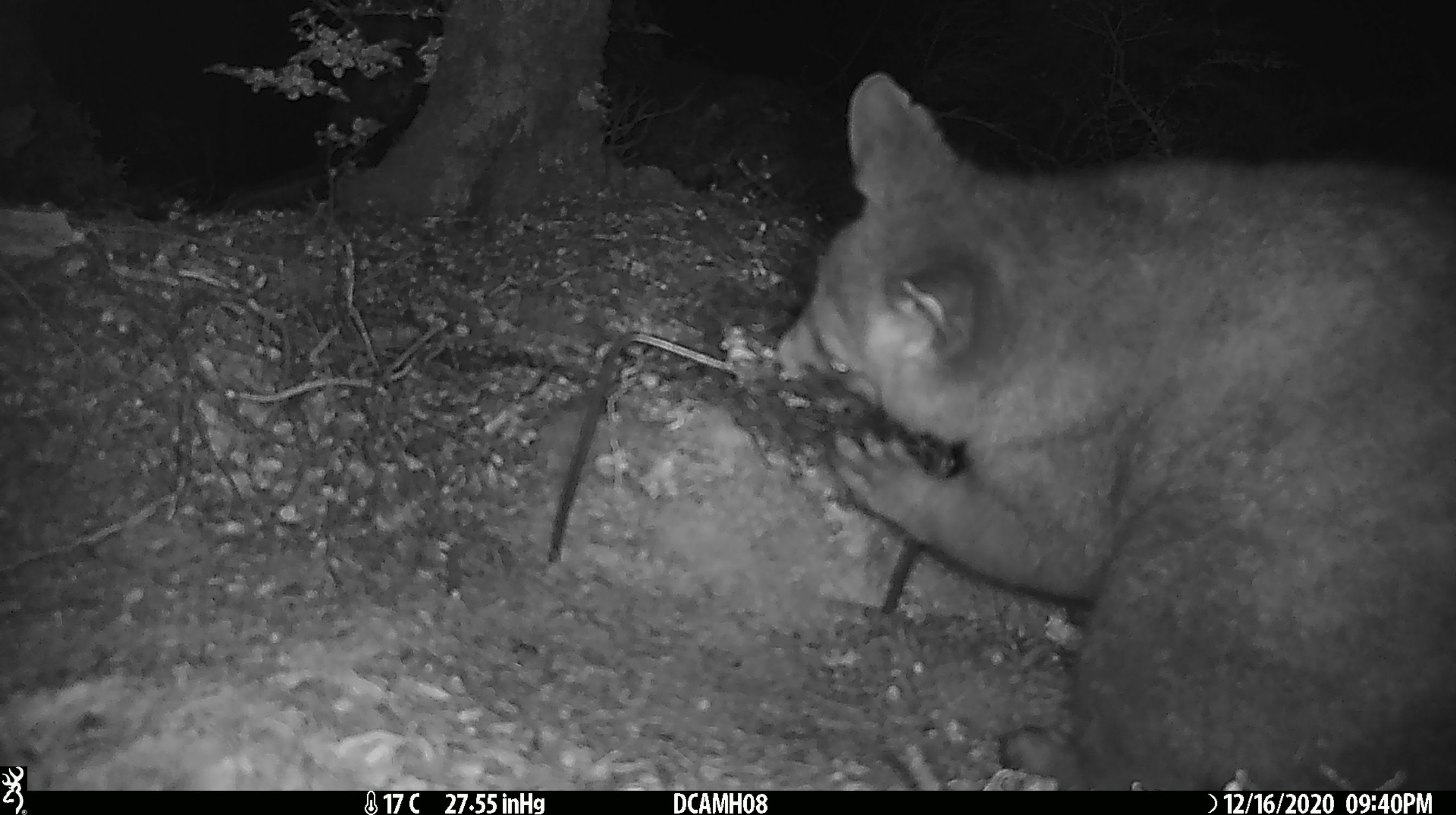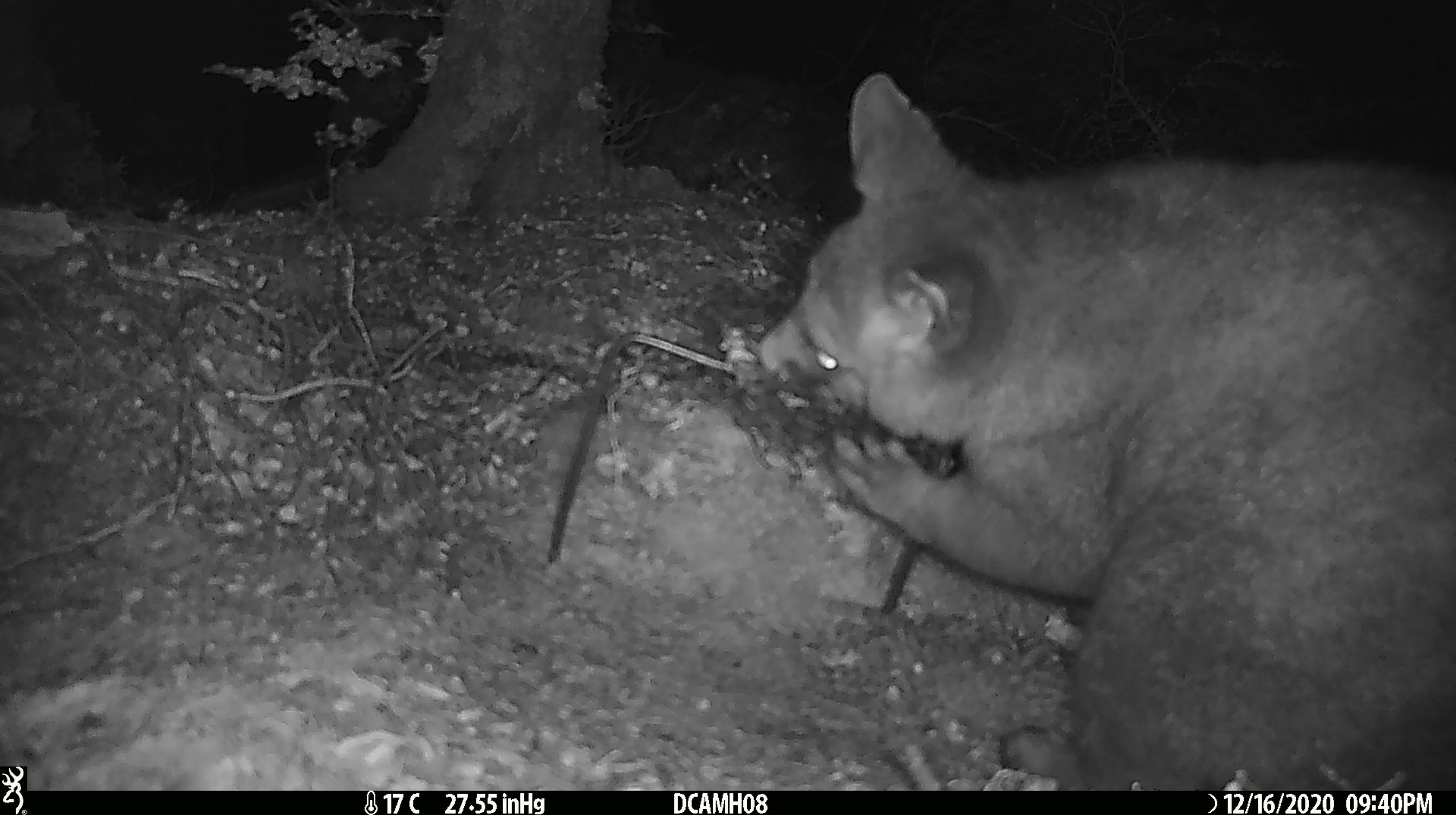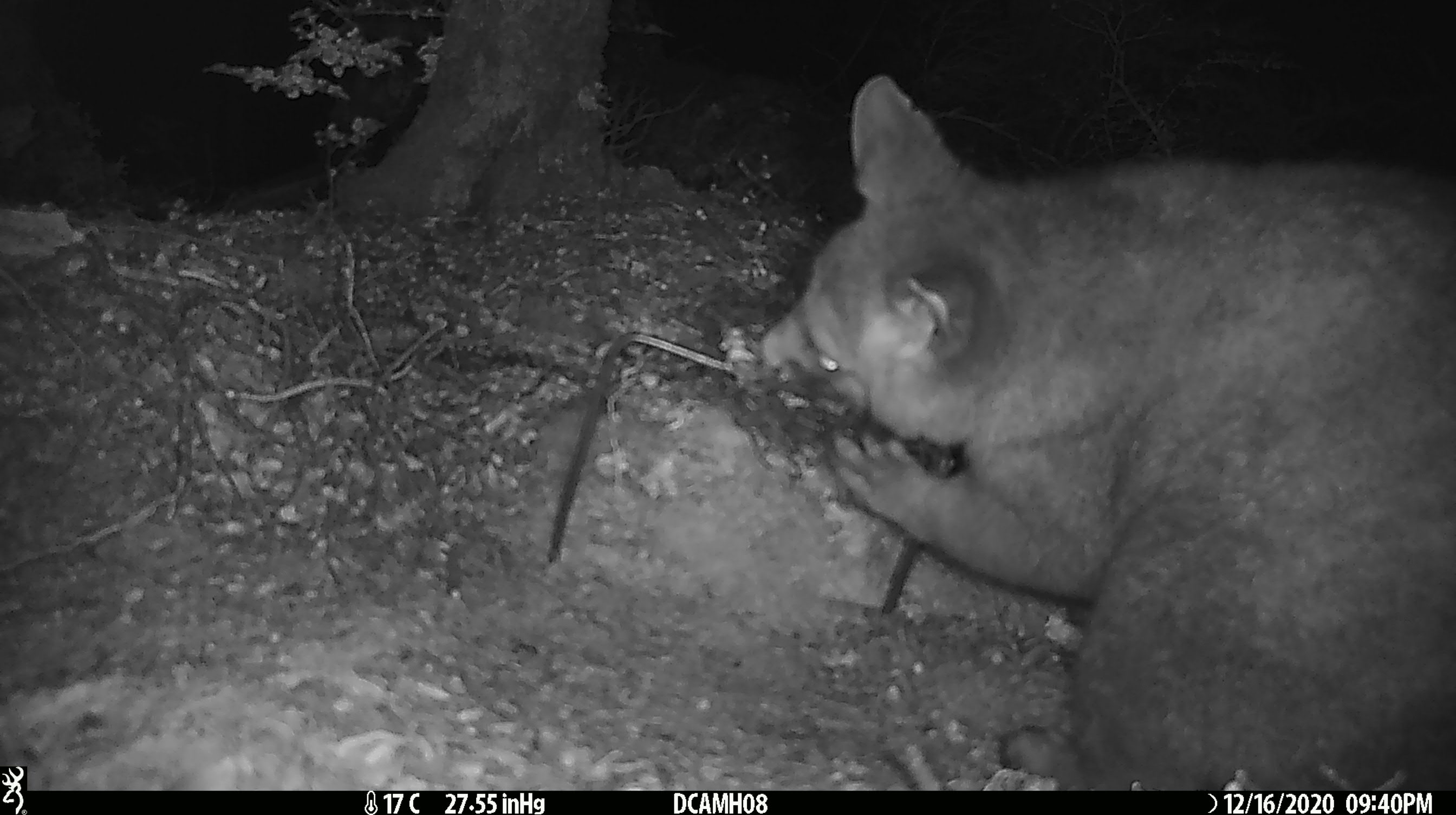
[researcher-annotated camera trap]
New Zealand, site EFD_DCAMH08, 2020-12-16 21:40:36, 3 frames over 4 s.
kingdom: Animalia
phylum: Chordata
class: Mammalia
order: Diprotodontia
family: Phalangeridae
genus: Trichosurus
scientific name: Trichosurus vulpecula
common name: common brushtail possum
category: possum